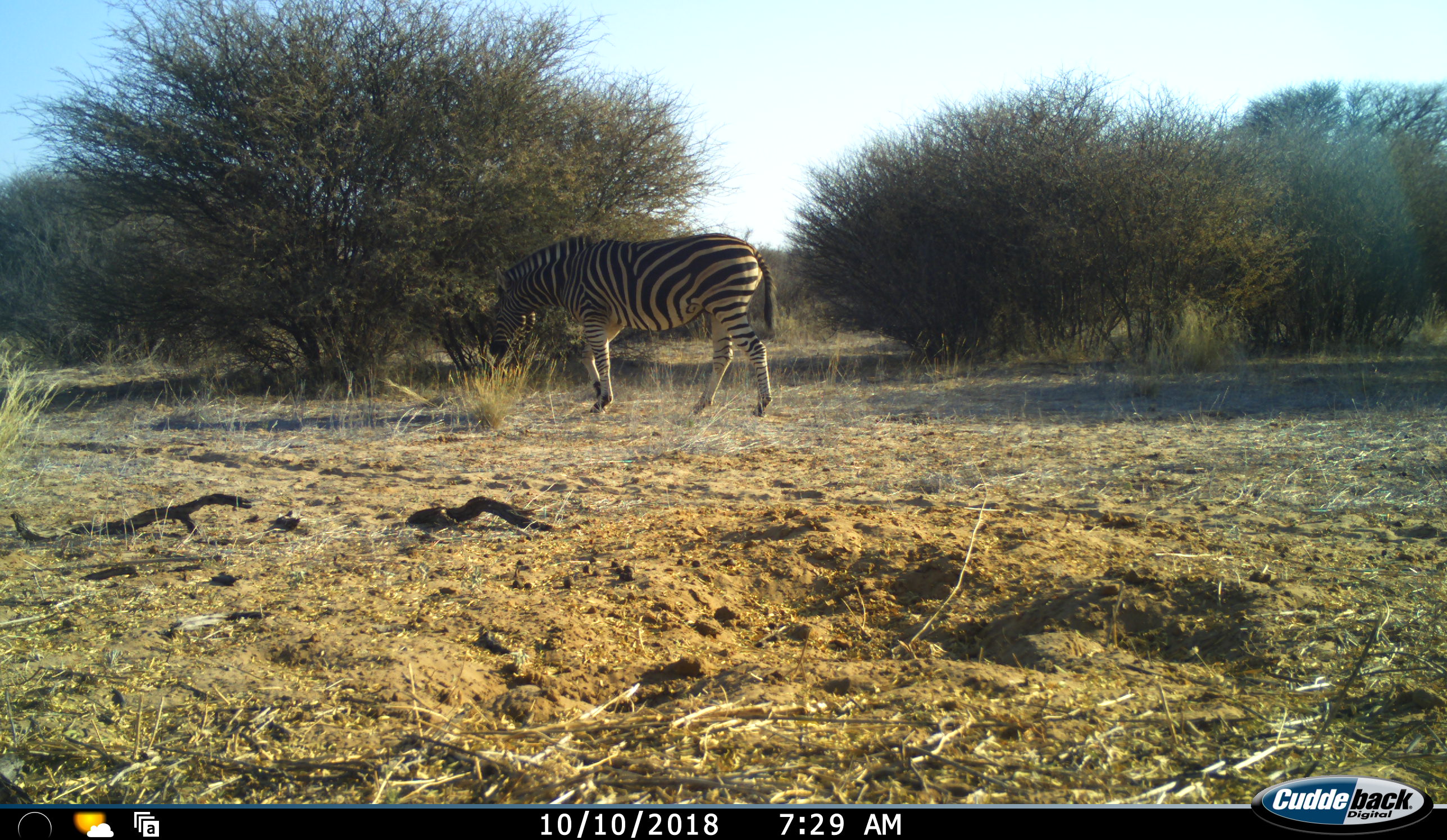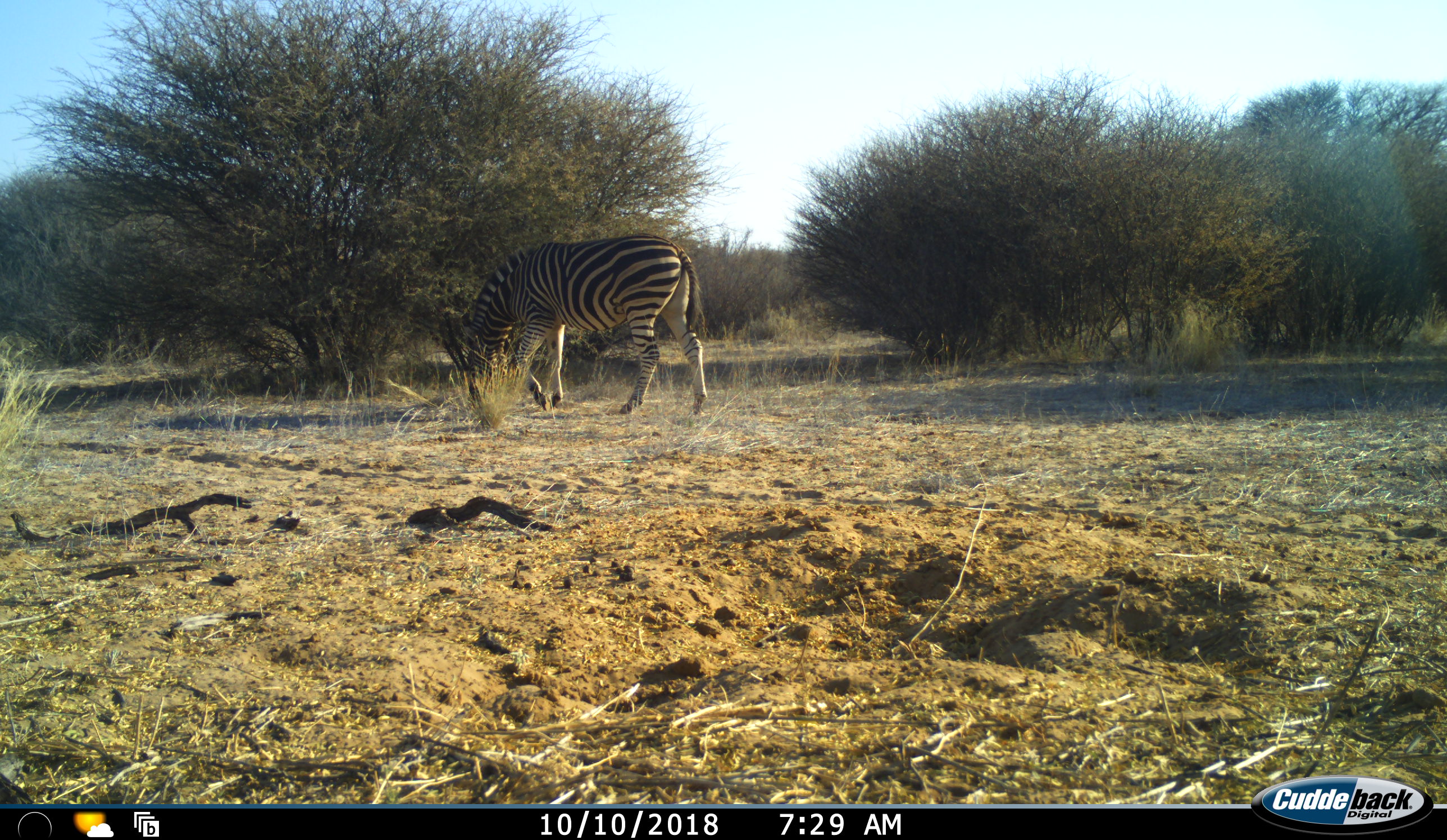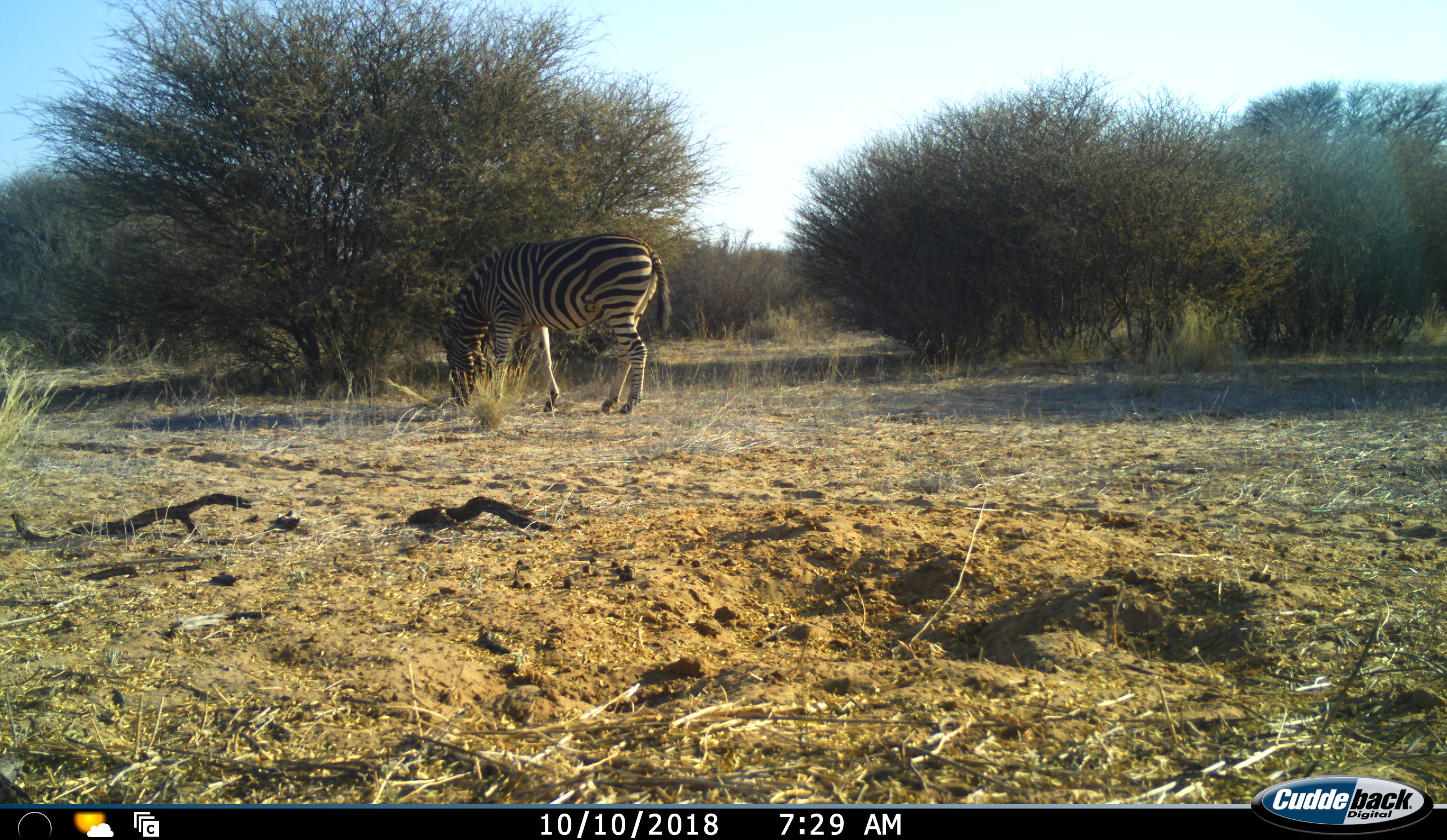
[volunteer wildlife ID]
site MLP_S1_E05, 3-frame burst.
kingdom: Animalia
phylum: Chordata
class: Mammalia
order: Perissodactyla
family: Equidae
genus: Equus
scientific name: Equus quagga burchellii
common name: burchell's zebra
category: zebraburchells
Zebraburchells (burchell's zebra) (Equus quagga burchellii), count 1. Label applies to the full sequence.